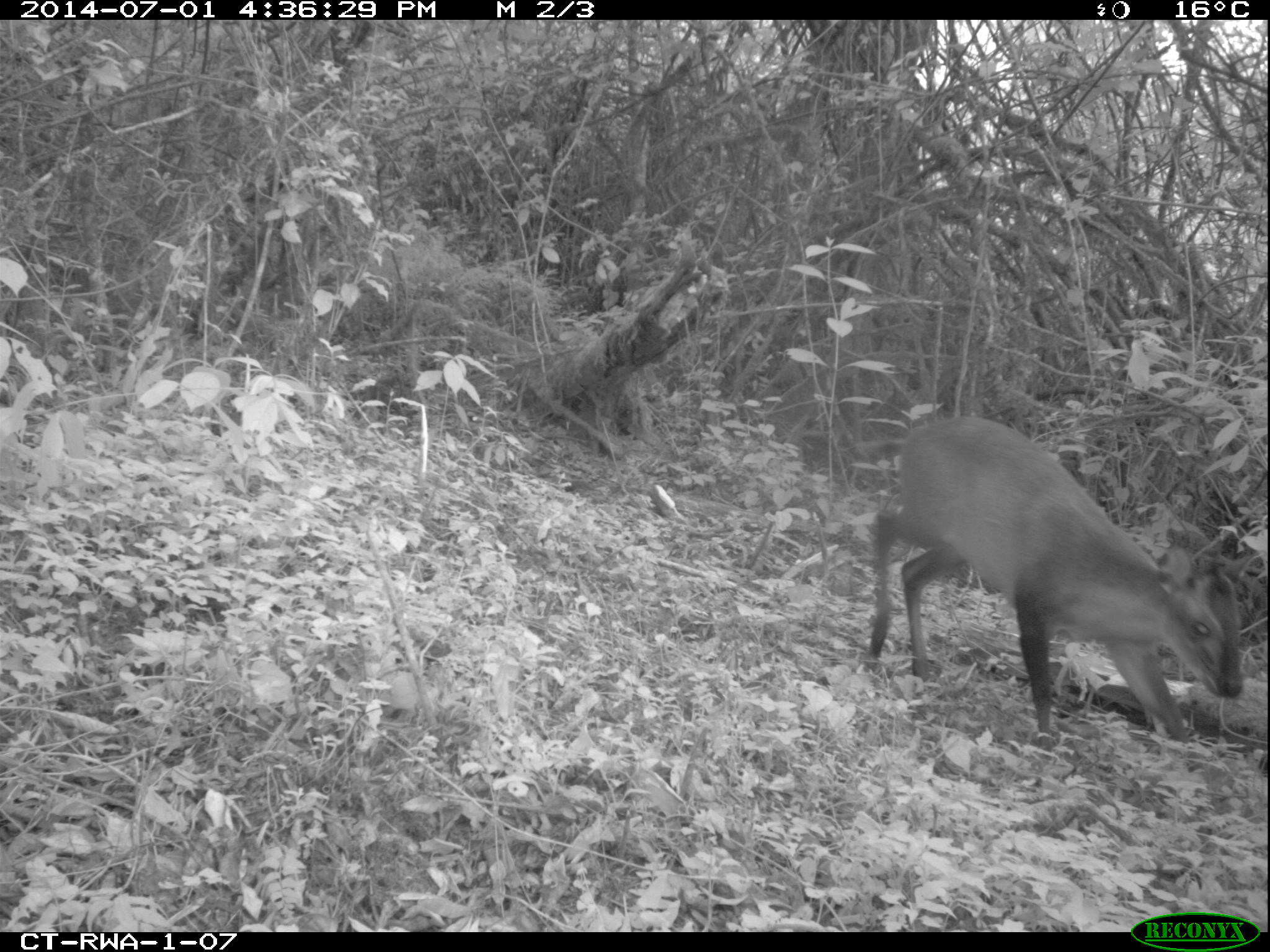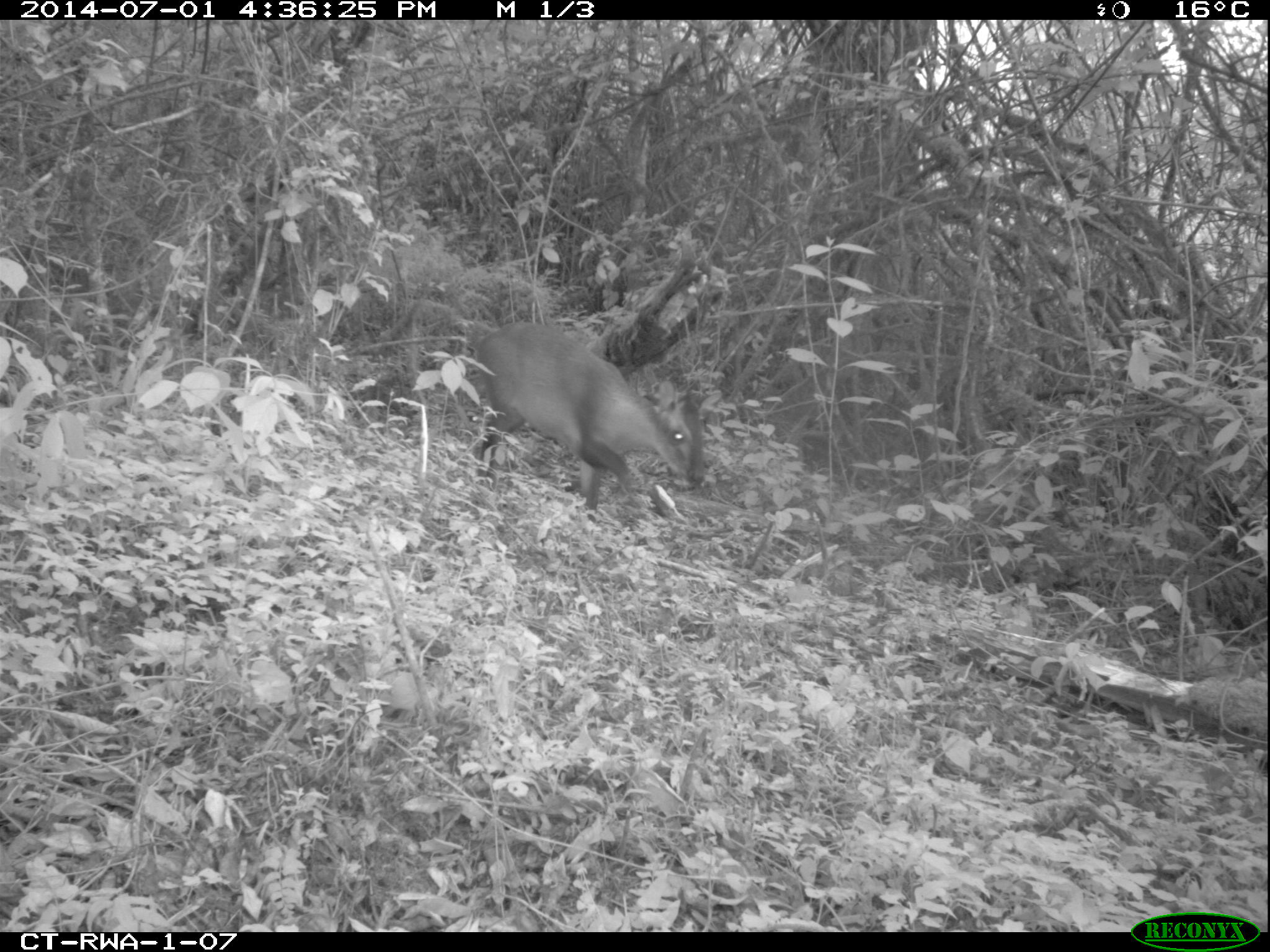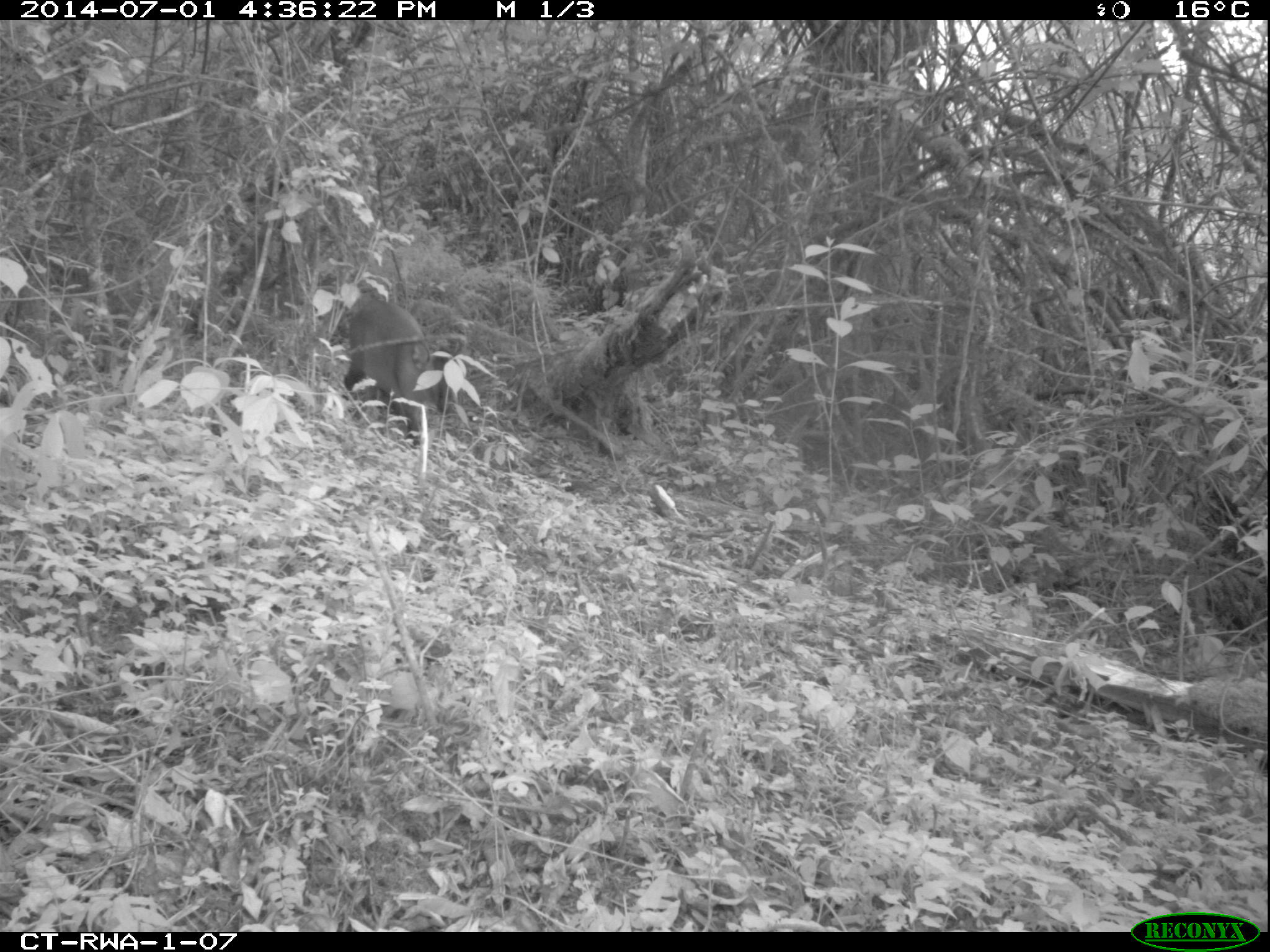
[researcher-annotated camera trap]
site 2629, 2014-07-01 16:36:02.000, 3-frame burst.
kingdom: Animalia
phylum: Chordata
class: Mammalia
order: Artiodactyla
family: Bovidae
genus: Cephalophus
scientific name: Cephalophus nigrifrons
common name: black-fronted duiker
Cephalophus nigrifrons (black-fronted duiker), count 1.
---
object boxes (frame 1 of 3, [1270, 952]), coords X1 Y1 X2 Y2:
cephalophus nigrifrons: 867 413 1245 745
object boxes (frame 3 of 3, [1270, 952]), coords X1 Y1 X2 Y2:
cephalophus nigrifrons: 328 271 430 447